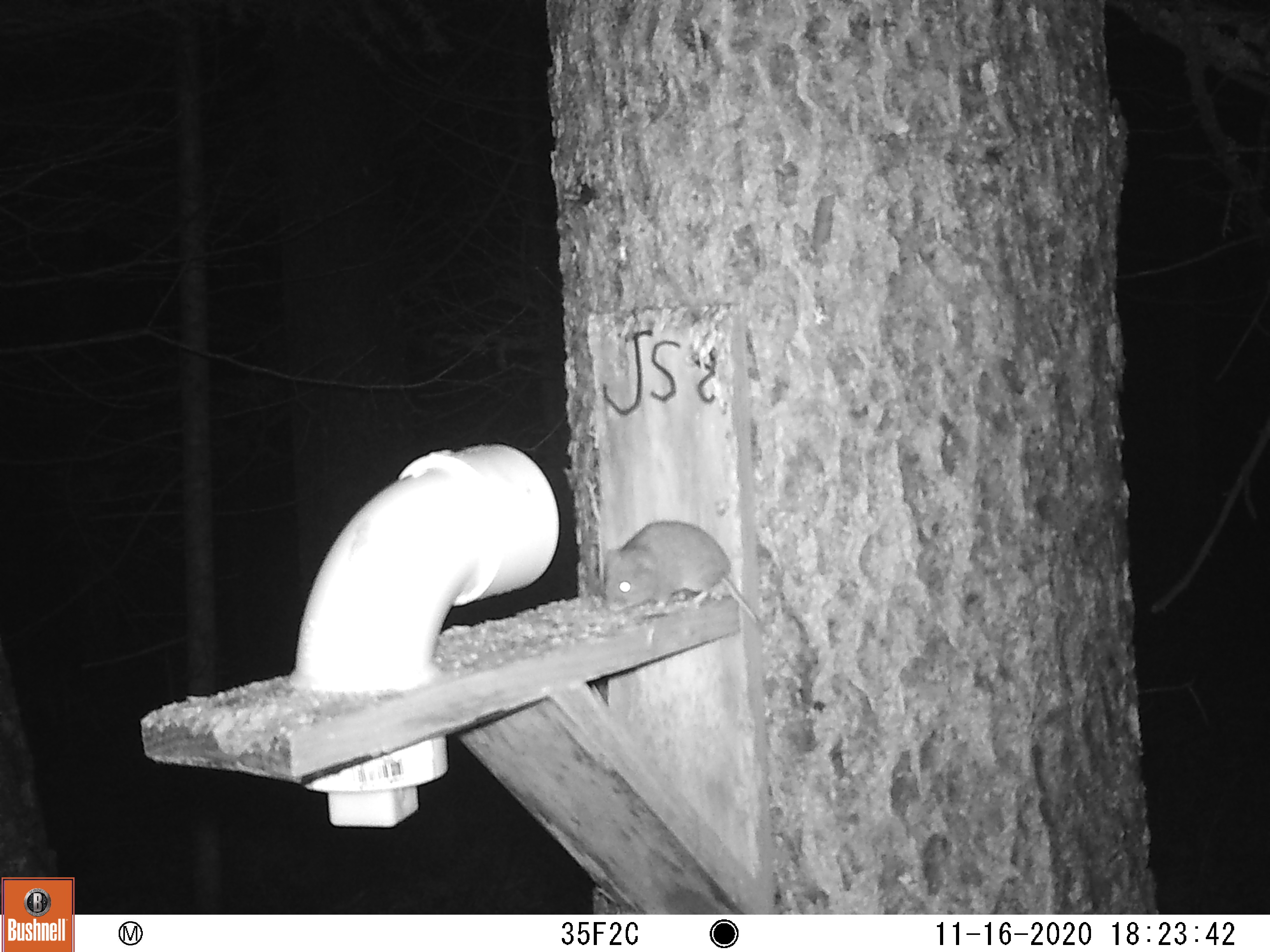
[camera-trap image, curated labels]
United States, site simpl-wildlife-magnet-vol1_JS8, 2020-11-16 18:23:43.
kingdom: Animalia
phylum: Chordata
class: Mammalia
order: Rodentia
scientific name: Rodentia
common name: mouse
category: mouse sp.